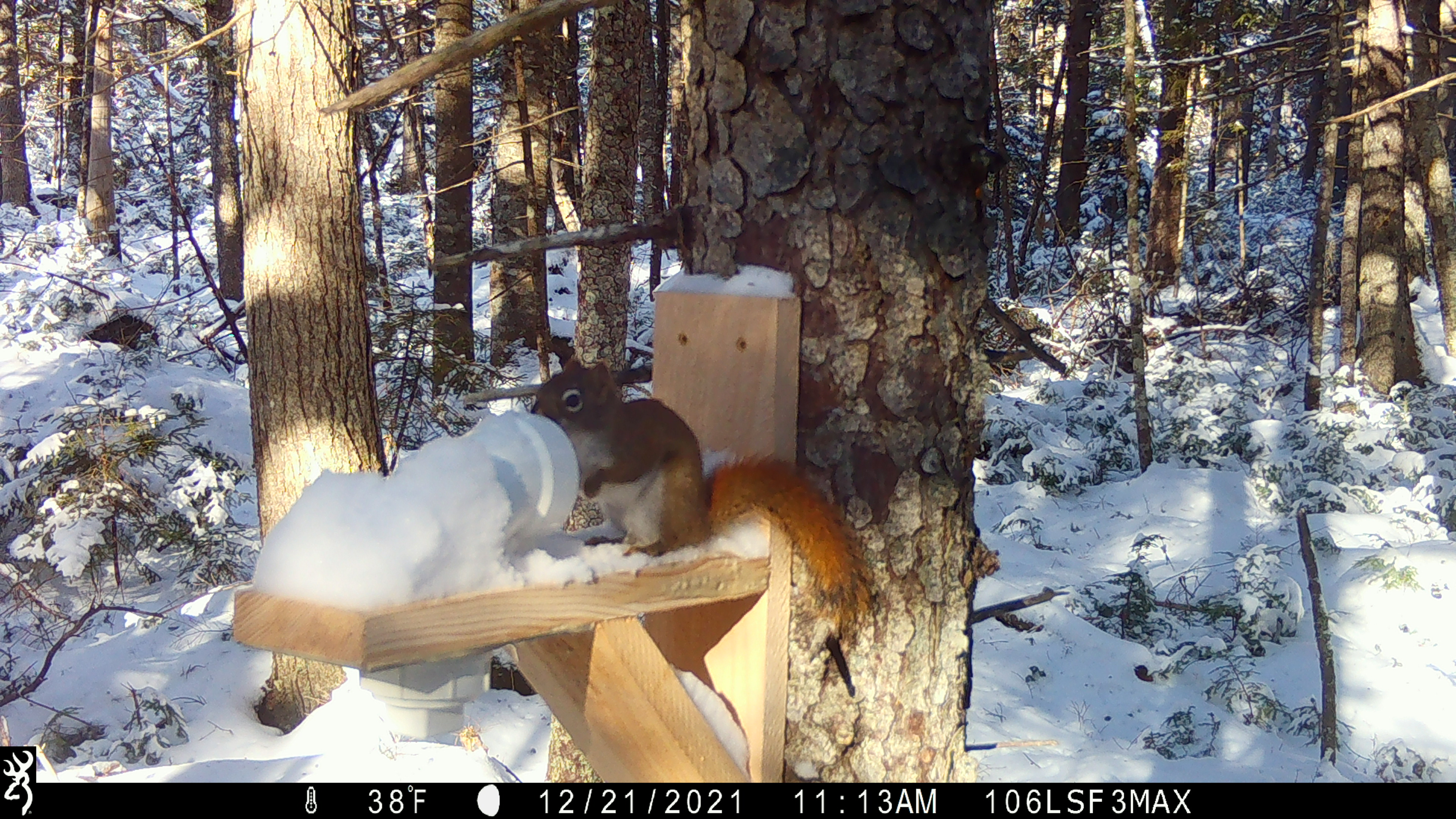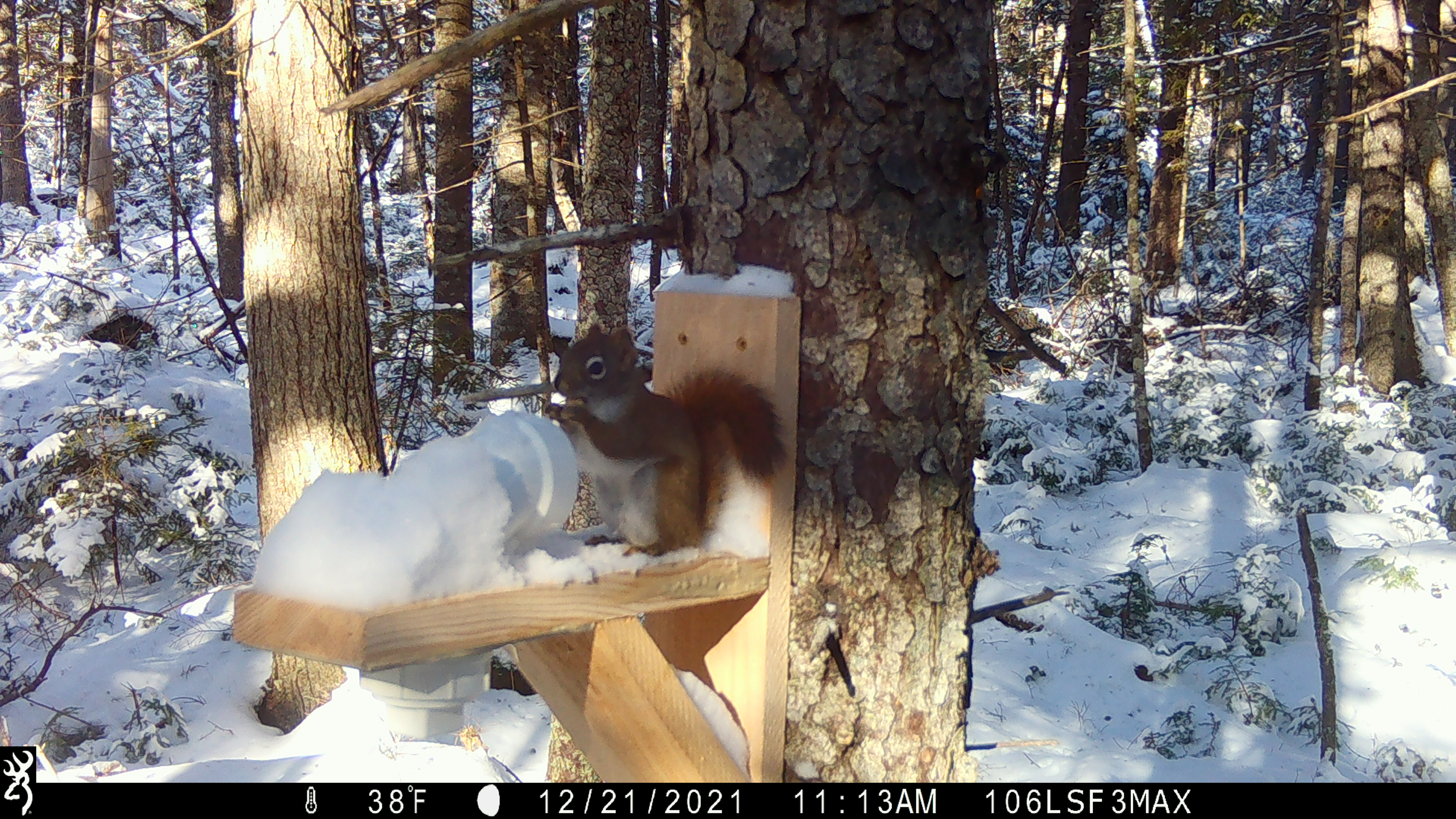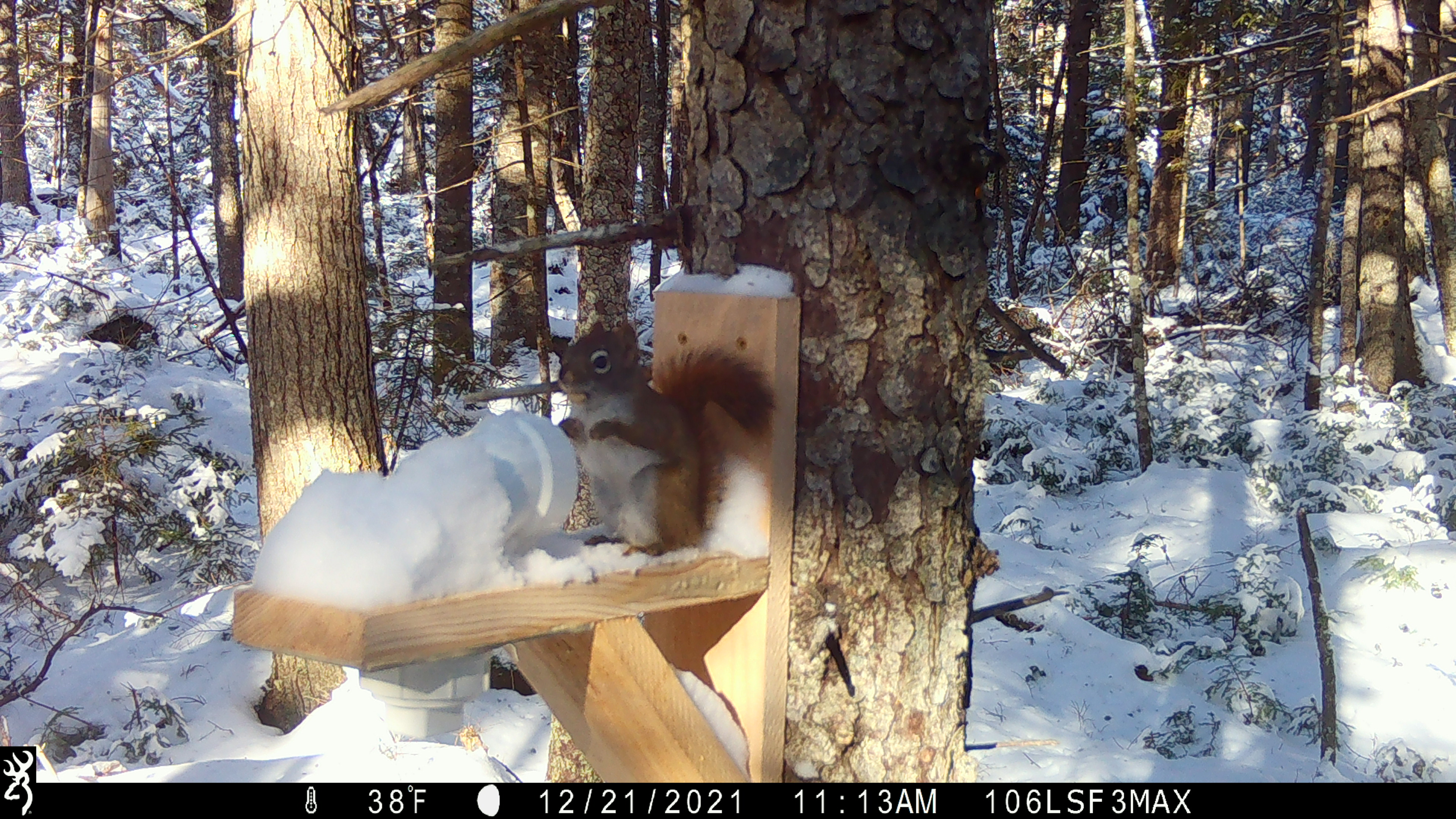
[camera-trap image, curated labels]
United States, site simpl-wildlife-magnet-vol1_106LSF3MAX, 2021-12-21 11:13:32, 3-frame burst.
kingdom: Animalia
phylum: Chordata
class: Mammalia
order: Rodentia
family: Sciuridae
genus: Tamiasciurus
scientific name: Tamiasciurus hudsonicus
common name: red squirrel